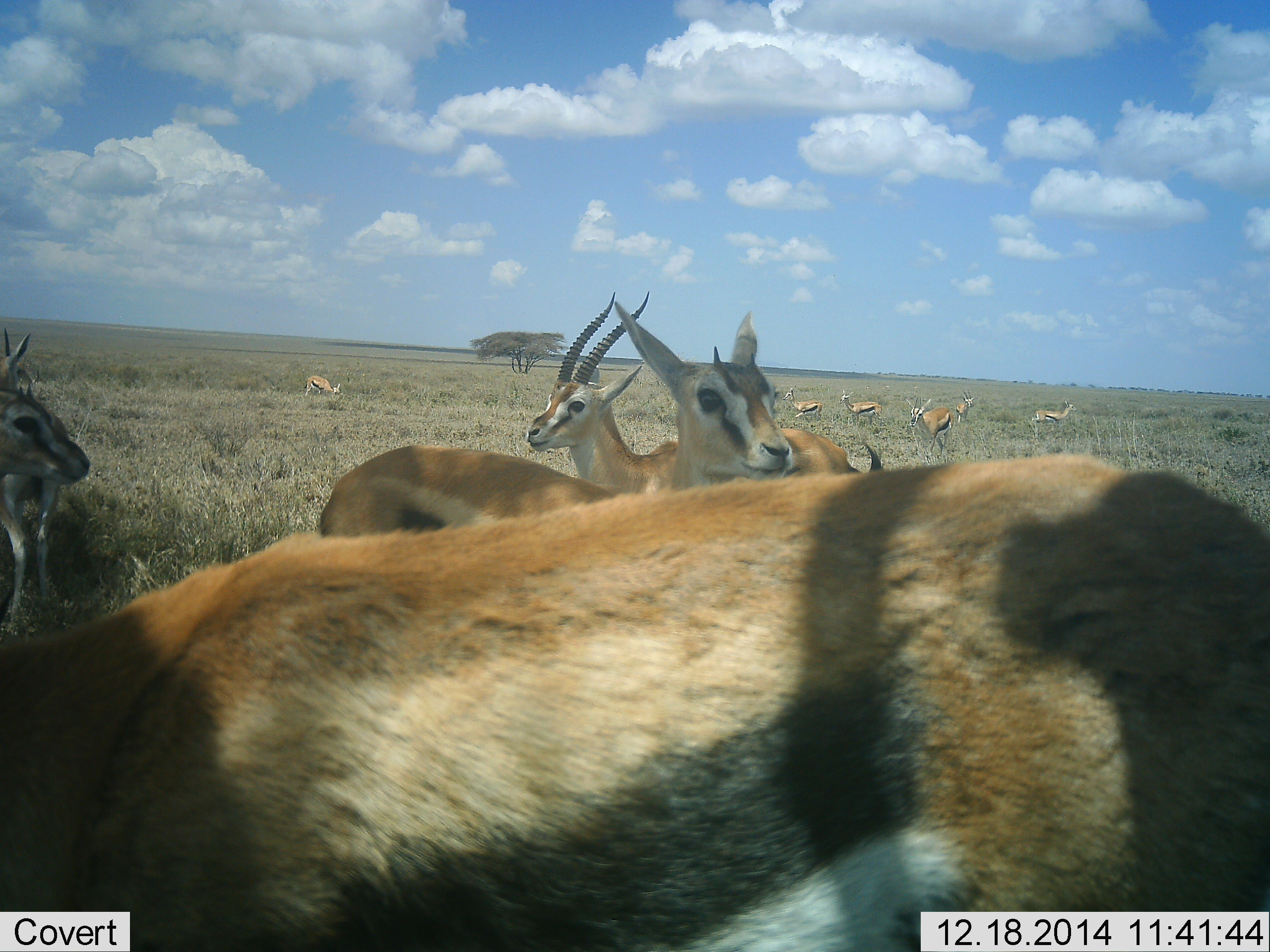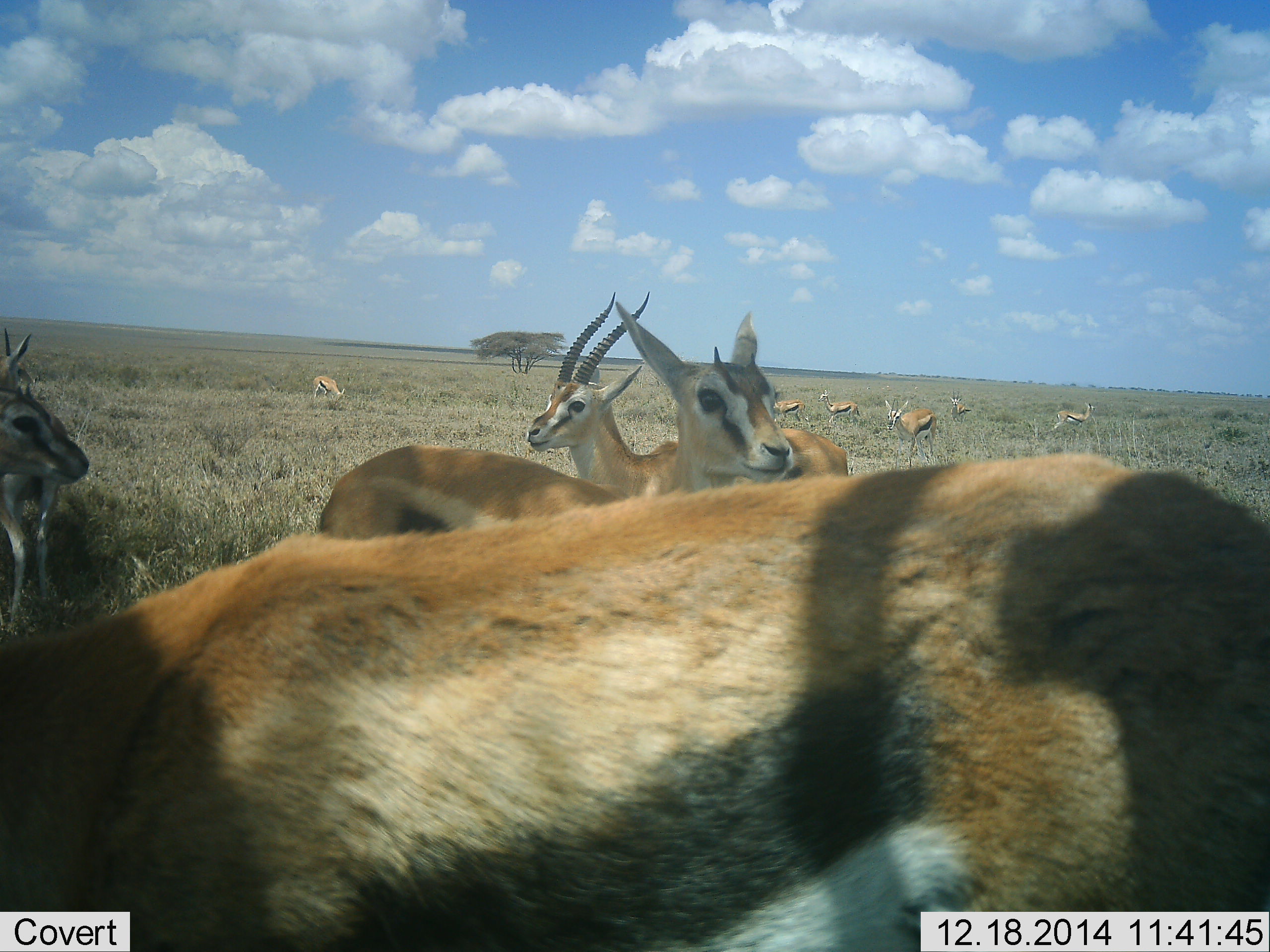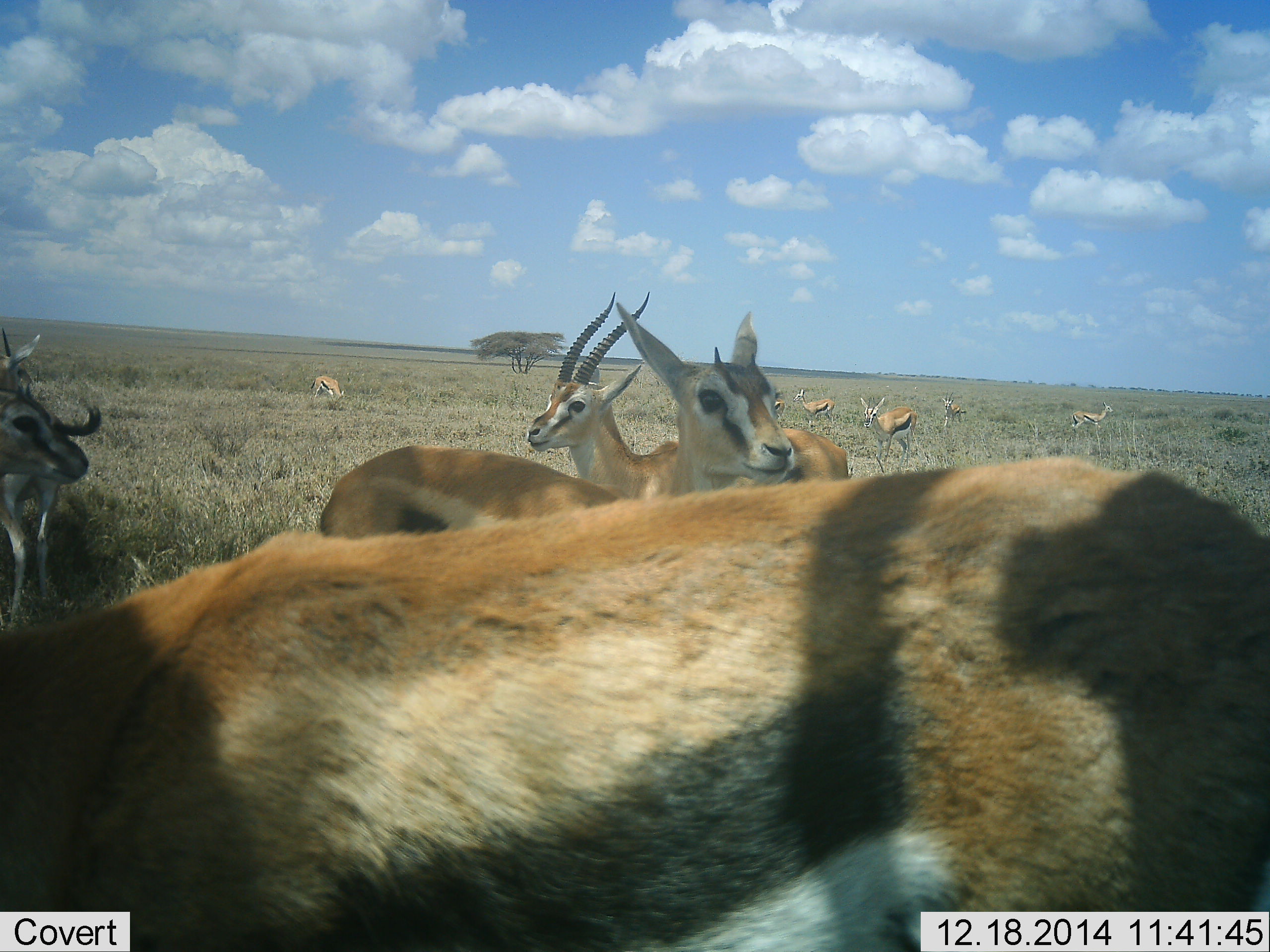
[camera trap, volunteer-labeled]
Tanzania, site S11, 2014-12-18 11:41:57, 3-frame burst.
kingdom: Animalia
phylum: Chordata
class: Mammalia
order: Artiodactyla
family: Bovidae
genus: Eudorcas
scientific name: Eudorcas thomsonii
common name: thomson's gazelle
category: gazellethomsons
Gazellethomsons (thomson's gazelle) (Eudorcas thomsonii), count 11-50. Behavior (volunteer vote fractions): standing 100%, resting 10%, moving 60%, interacting 0%. Young present (vote fraction): 10%. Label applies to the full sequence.